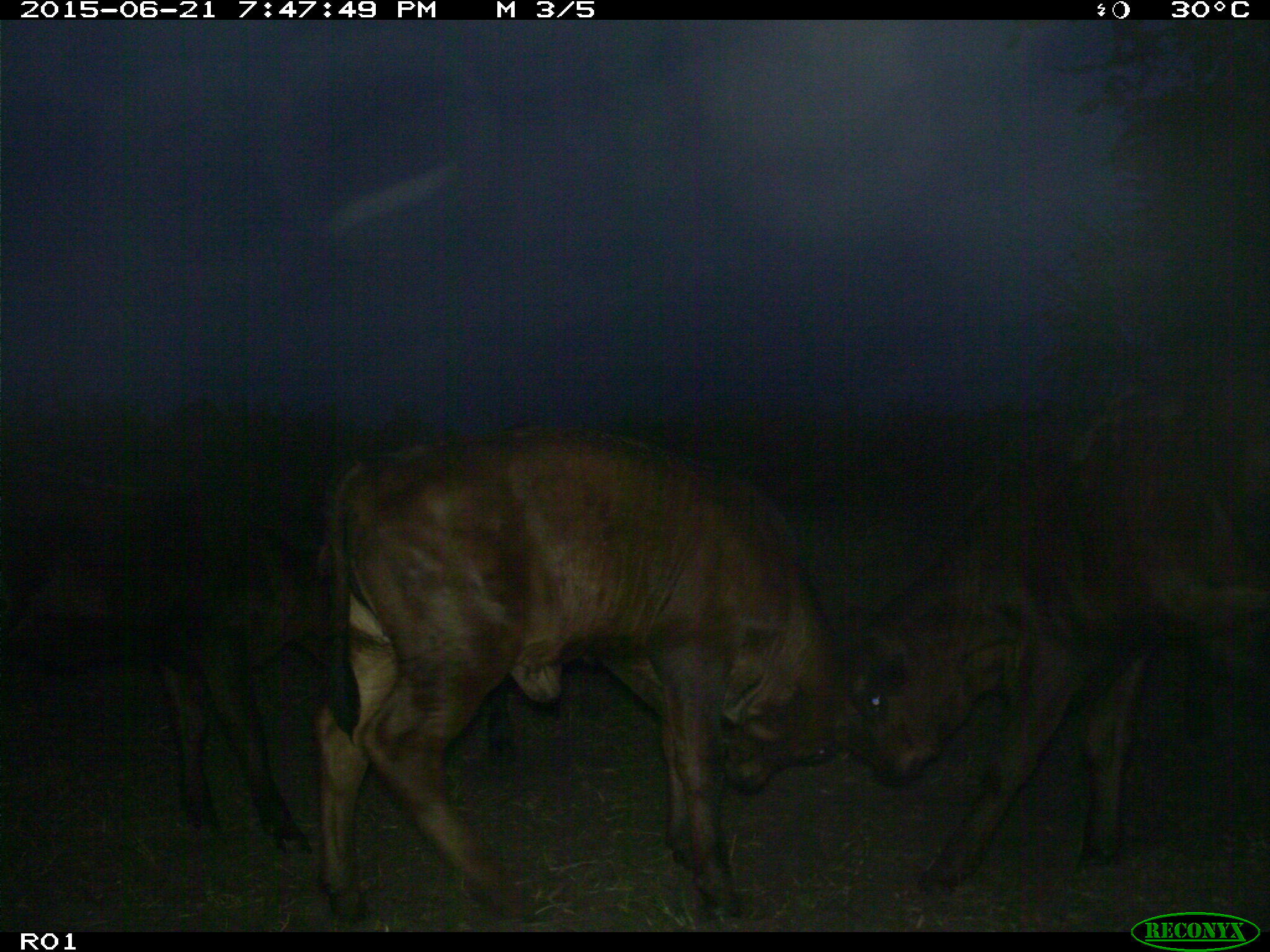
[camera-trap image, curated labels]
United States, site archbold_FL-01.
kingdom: Animalia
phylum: Chordata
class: Mammalia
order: Artiodactyla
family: Bovidae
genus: Bos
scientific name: Bos taurus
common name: domestic cow